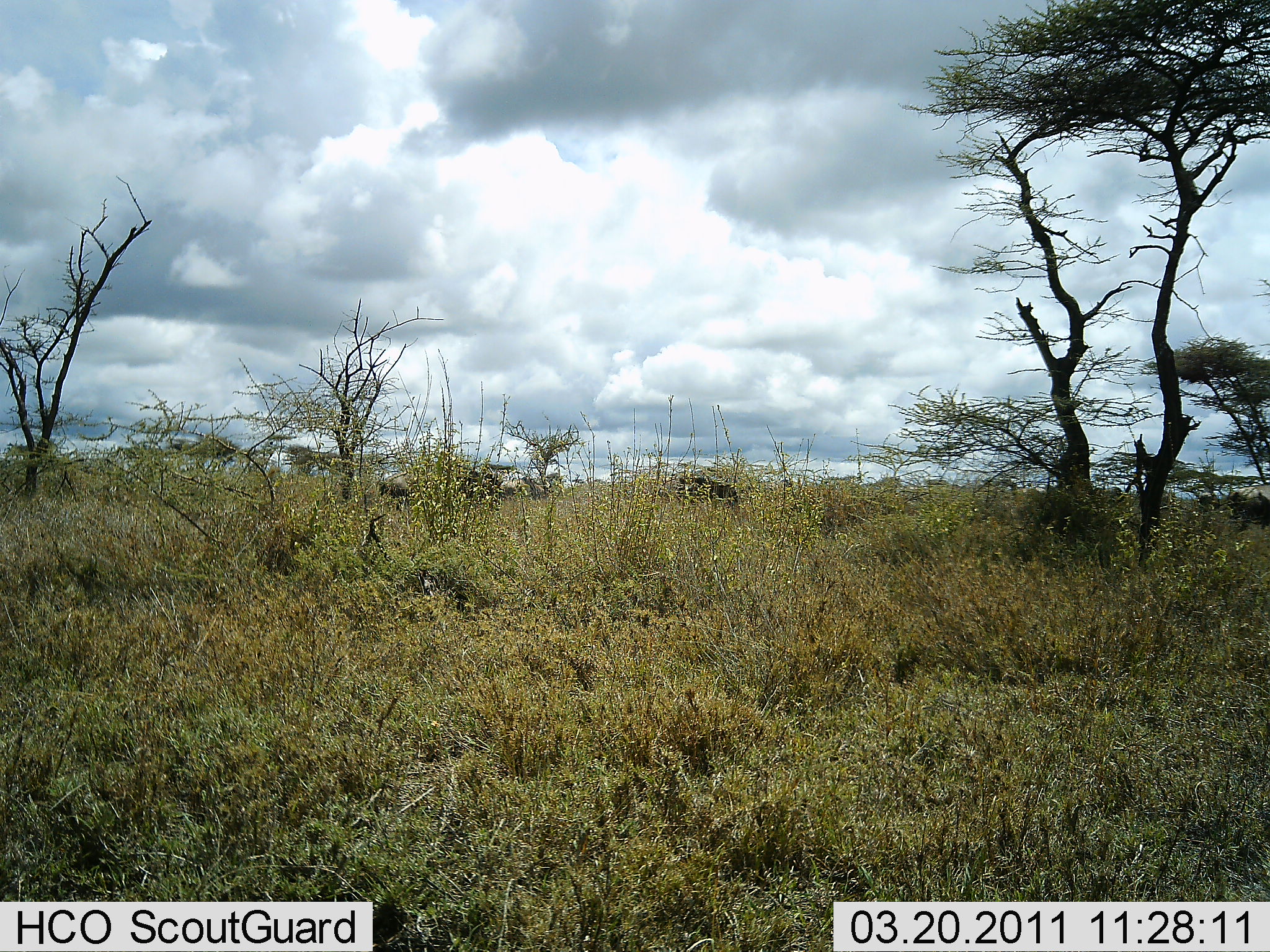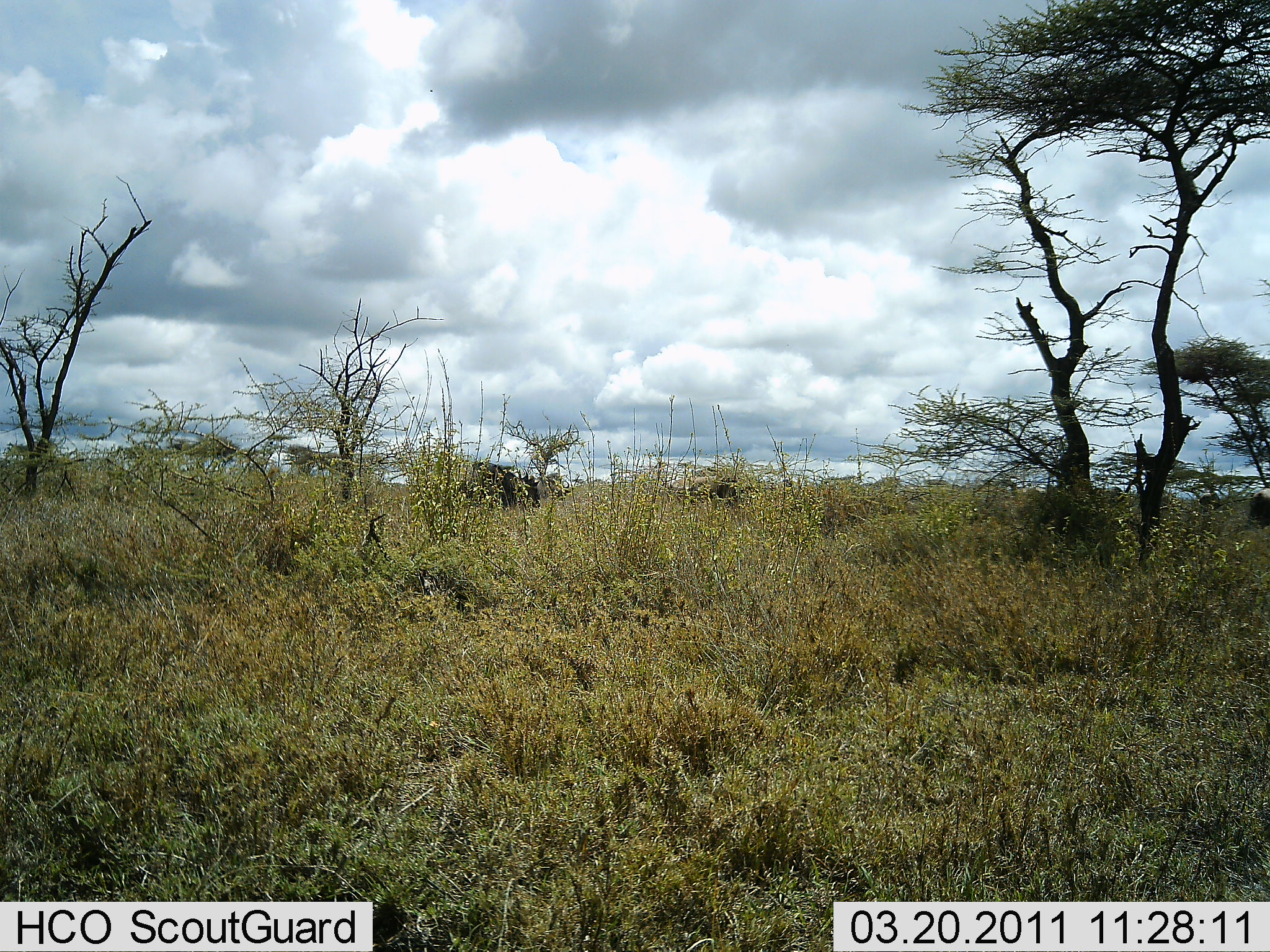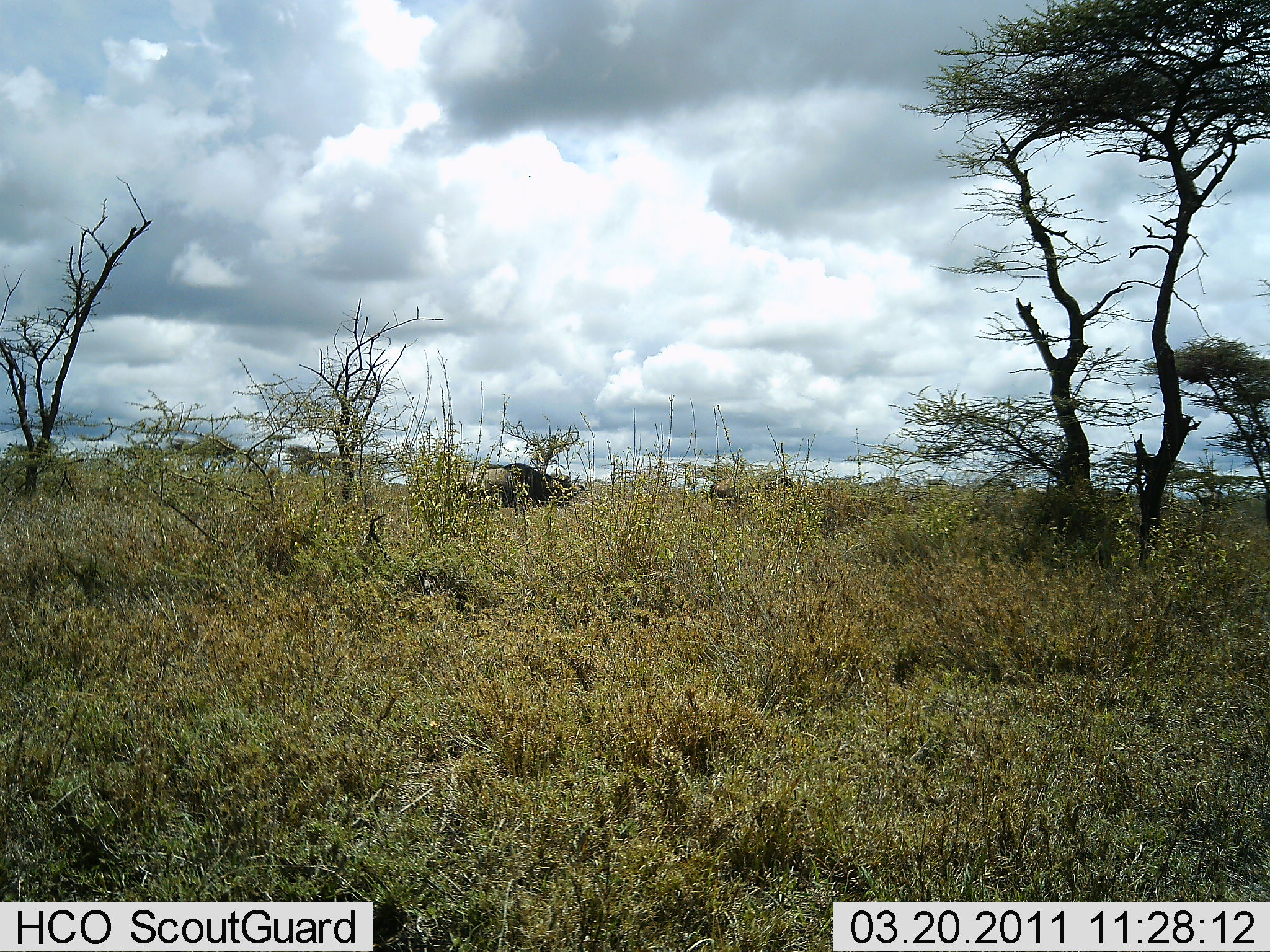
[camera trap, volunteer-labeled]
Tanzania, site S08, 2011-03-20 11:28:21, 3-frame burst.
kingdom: Animalia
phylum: Chordata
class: Mammalia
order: Artiodactyla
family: Bovidae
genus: Connochaetes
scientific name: Connochaetes taurinus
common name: blue wildebeest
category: wildebeest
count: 3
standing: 0%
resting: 0%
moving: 100%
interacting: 0%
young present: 0%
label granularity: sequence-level